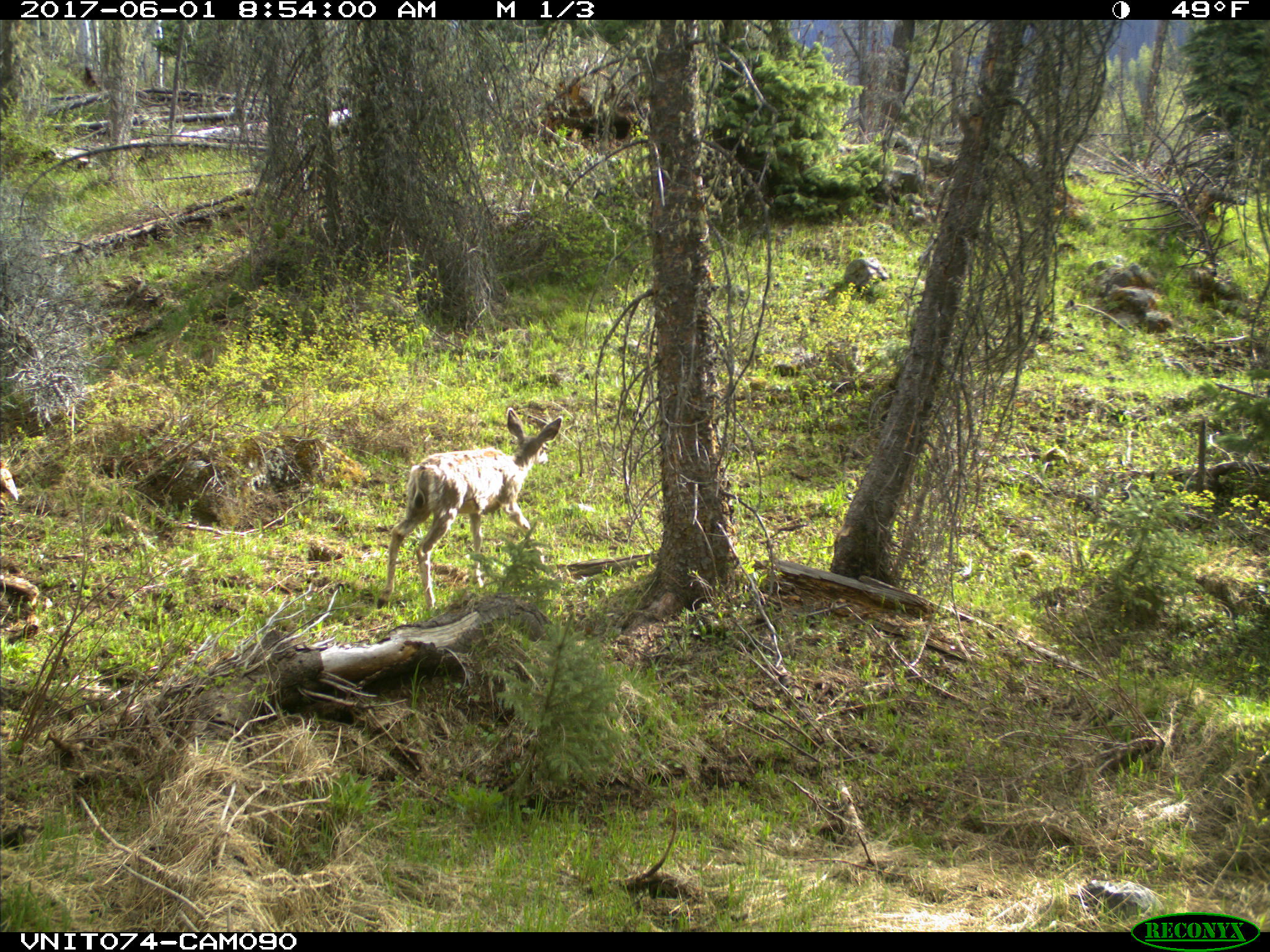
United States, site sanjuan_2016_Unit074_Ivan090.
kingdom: Animalia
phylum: Chordata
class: Mammalia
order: Artiodactyla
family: Cervidae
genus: Odocoileus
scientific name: Odocoileus hemionus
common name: mule deer